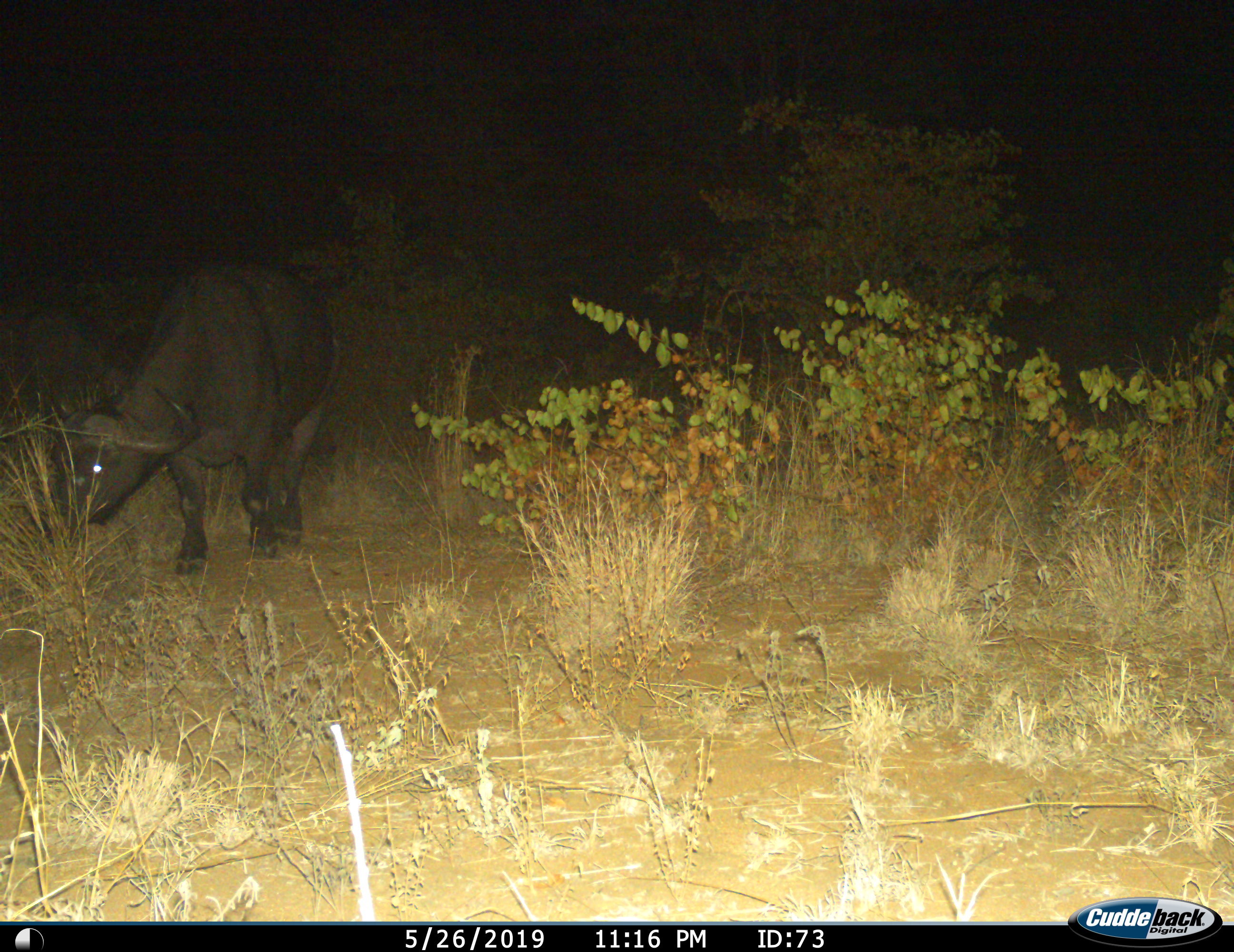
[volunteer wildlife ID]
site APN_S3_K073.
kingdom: Animalia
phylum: Chordata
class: Mammalia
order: Artiodactyla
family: Bovidae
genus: Syncerus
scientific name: Syncerus caffer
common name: african buffalo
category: buffalo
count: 1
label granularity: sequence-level